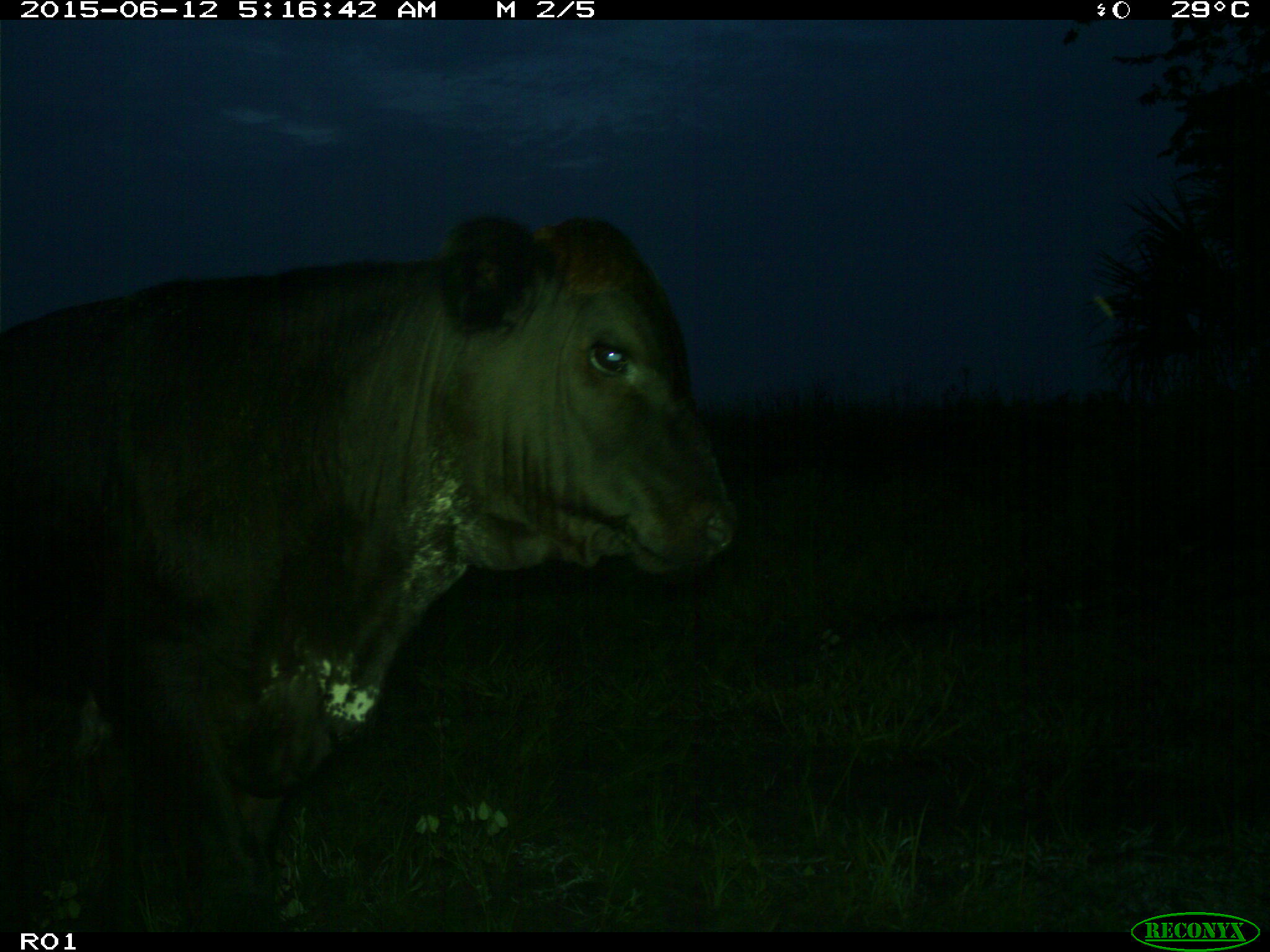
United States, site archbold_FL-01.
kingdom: Animalia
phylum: Chordata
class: Mammalia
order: Artiodactyla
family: Bovidae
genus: Bos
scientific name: Bos taurus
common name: domestic cow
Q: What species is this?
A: Bos taurus (domestic cow).